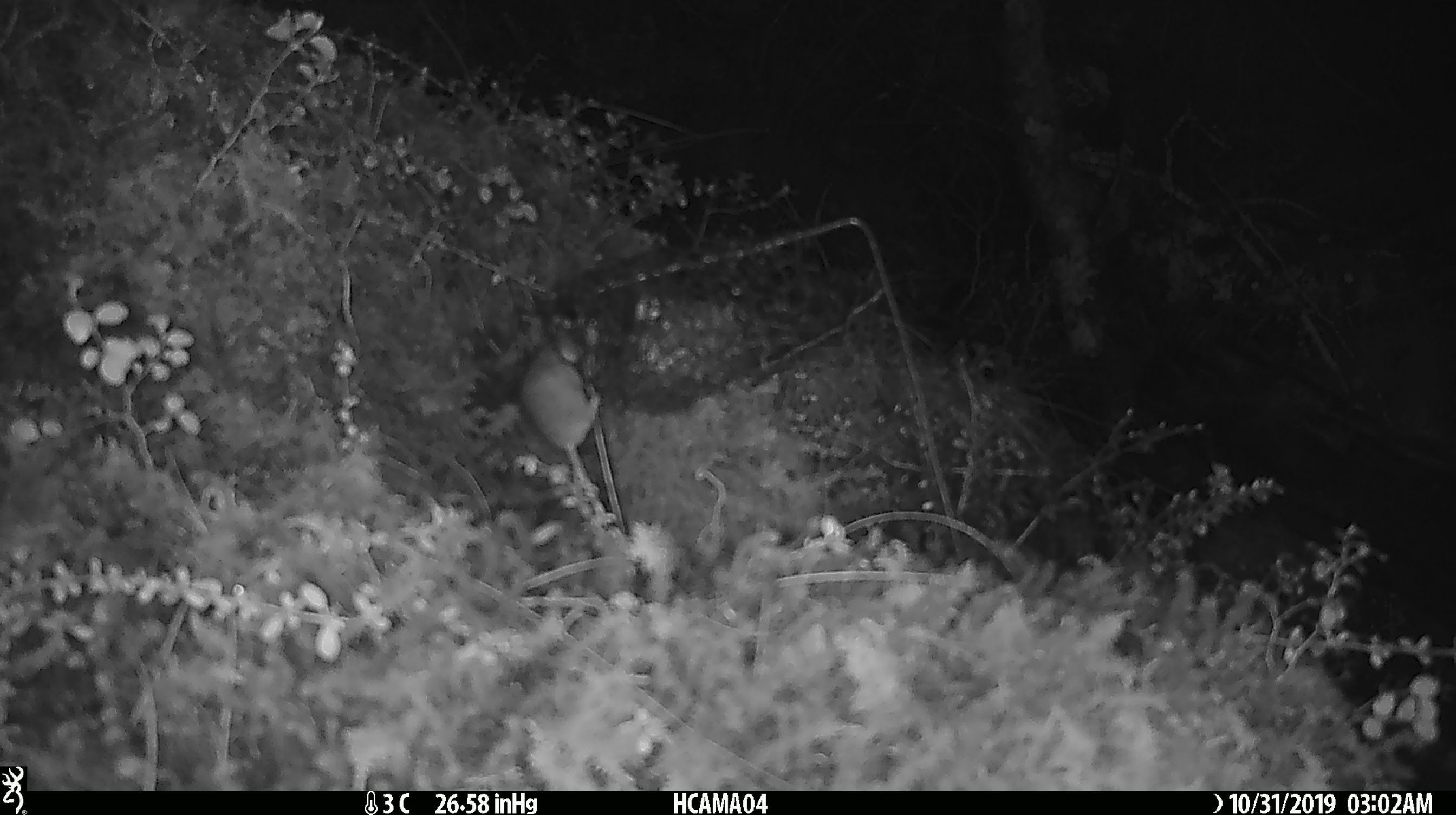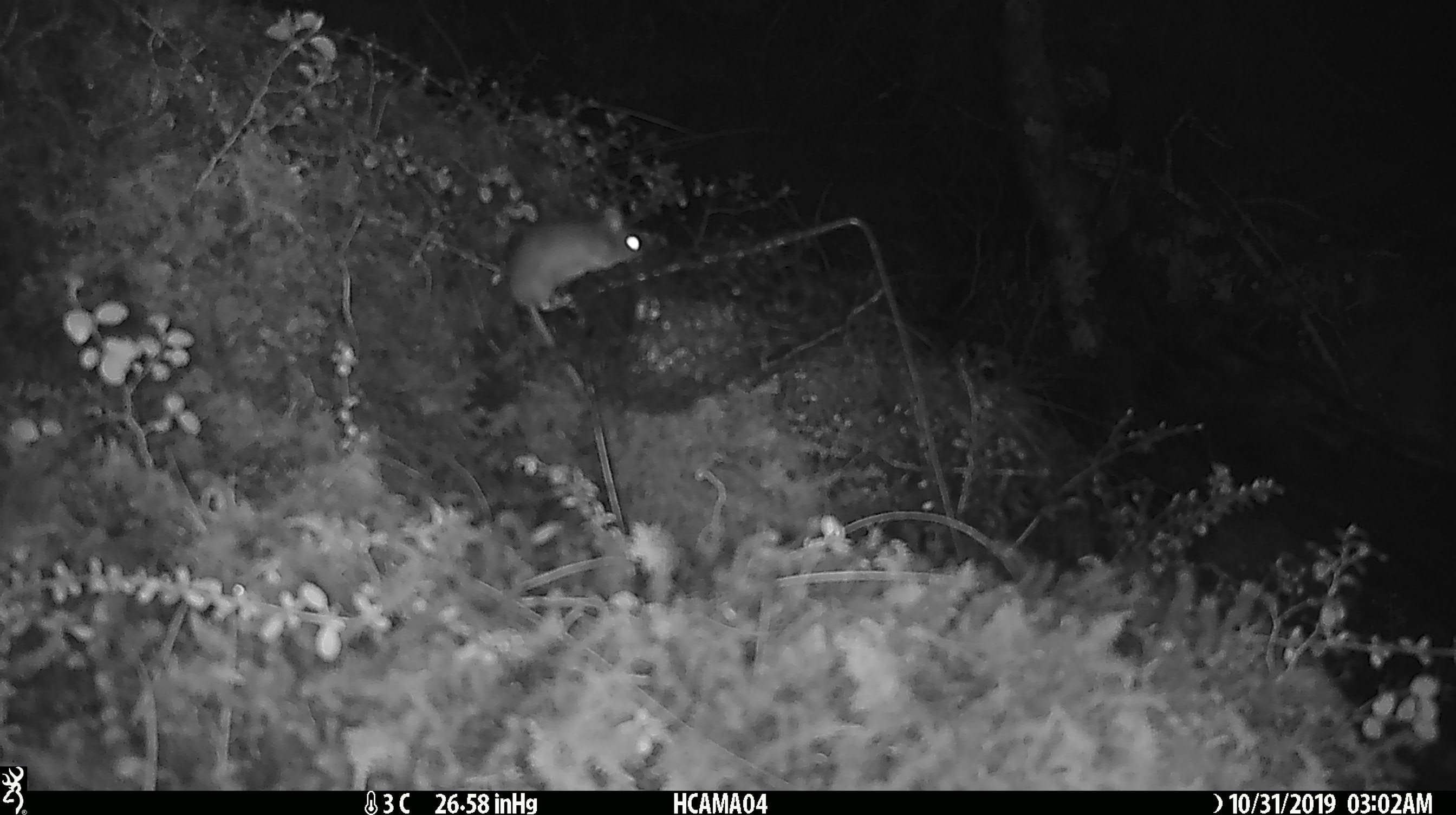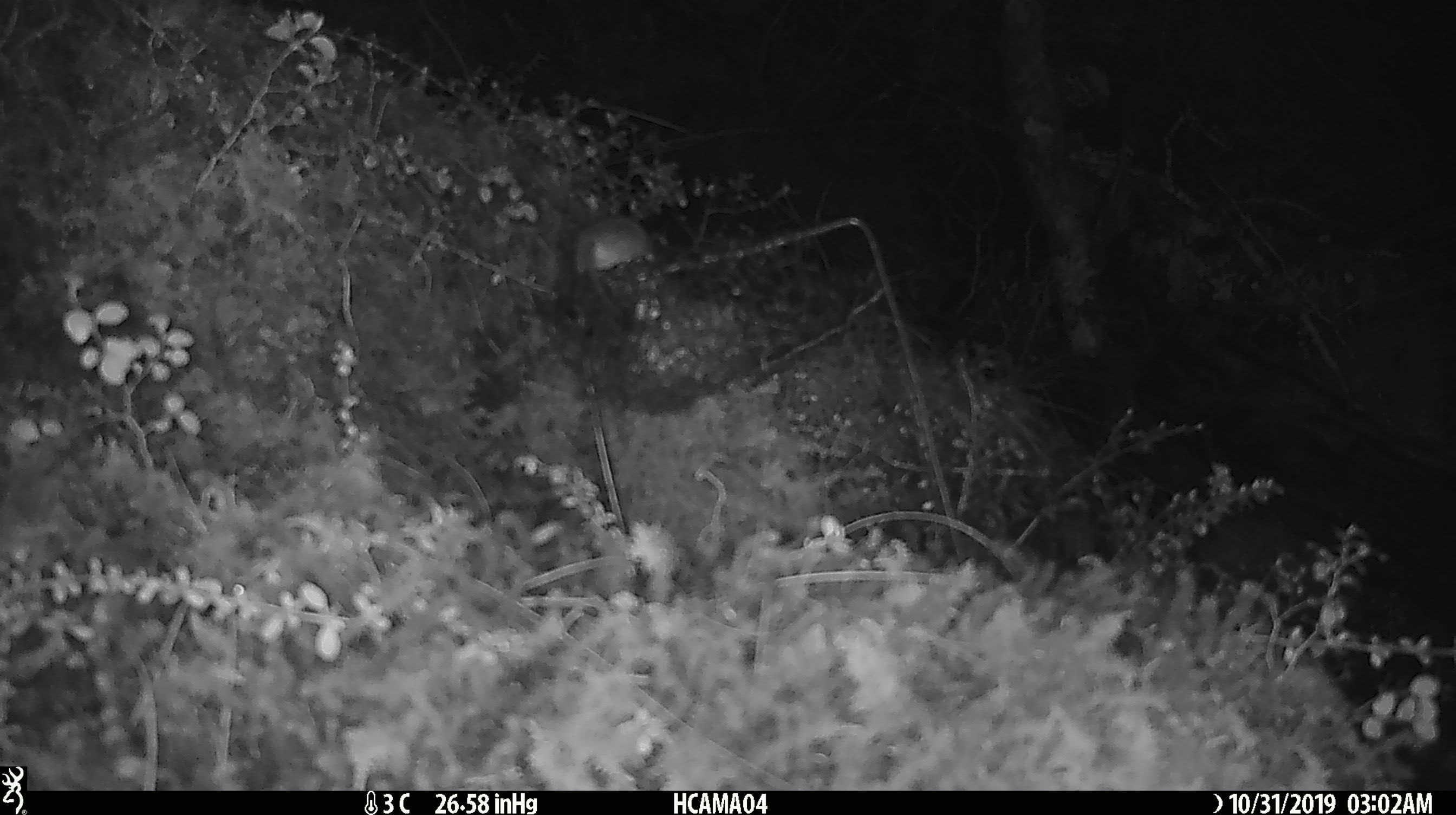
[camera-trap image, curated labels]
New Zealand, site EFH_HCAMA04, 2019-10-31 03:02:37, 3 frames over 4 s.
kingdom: Animalia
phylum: Chordata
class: Mammalia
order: Rodentia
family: Muridae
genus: Mus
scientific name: Mus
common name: mouse